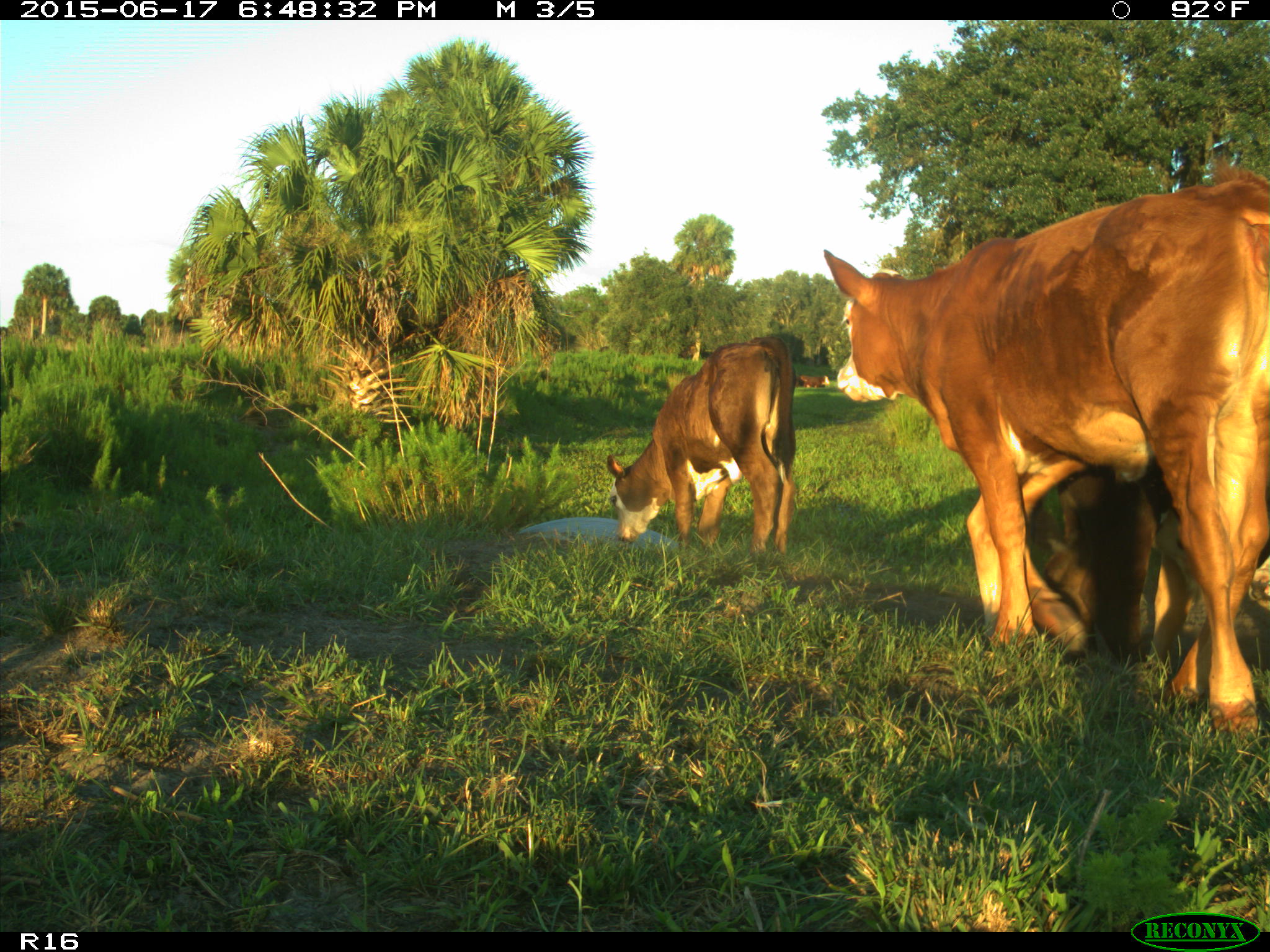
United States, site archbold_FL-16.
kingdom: Animalia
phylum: Chordata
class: Mammalia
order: Artiodactyla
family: Bovidae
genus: Bos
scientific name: Bos taurus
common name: domestic cow